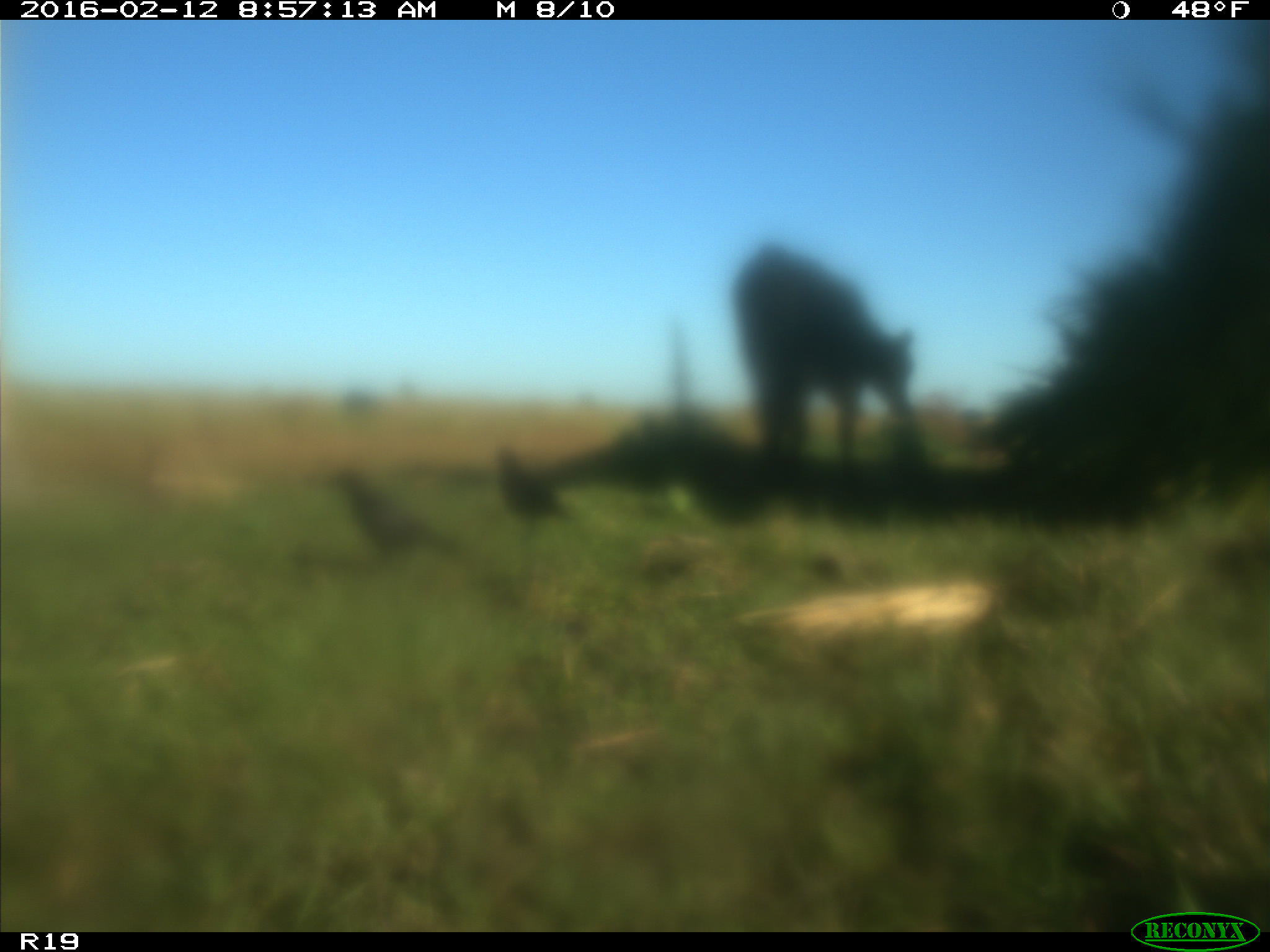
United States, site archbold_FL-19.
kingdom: Animalia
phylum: Chordata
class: Mammalia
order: Artiodactyla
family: Bovidae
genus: Bos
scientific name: Bos taurus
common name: domestic cow